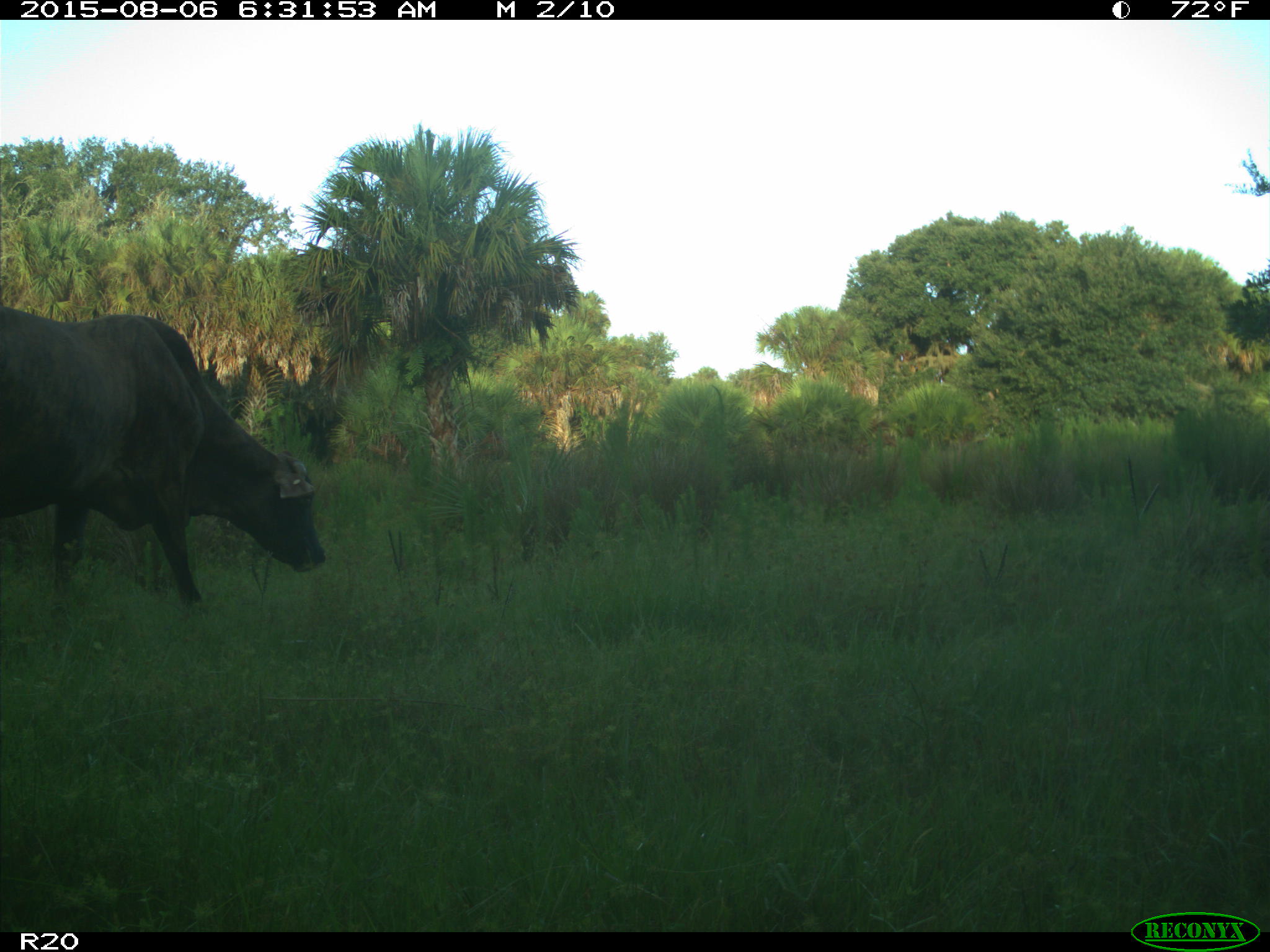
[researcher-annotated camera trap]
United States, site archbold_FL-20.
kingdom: Animalia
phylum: Chordata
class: Mammalia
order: Artiodactyla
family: Bovidae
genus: Bos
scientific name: Bos taurus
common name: domestic cow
Bos taurus (domestic cow).